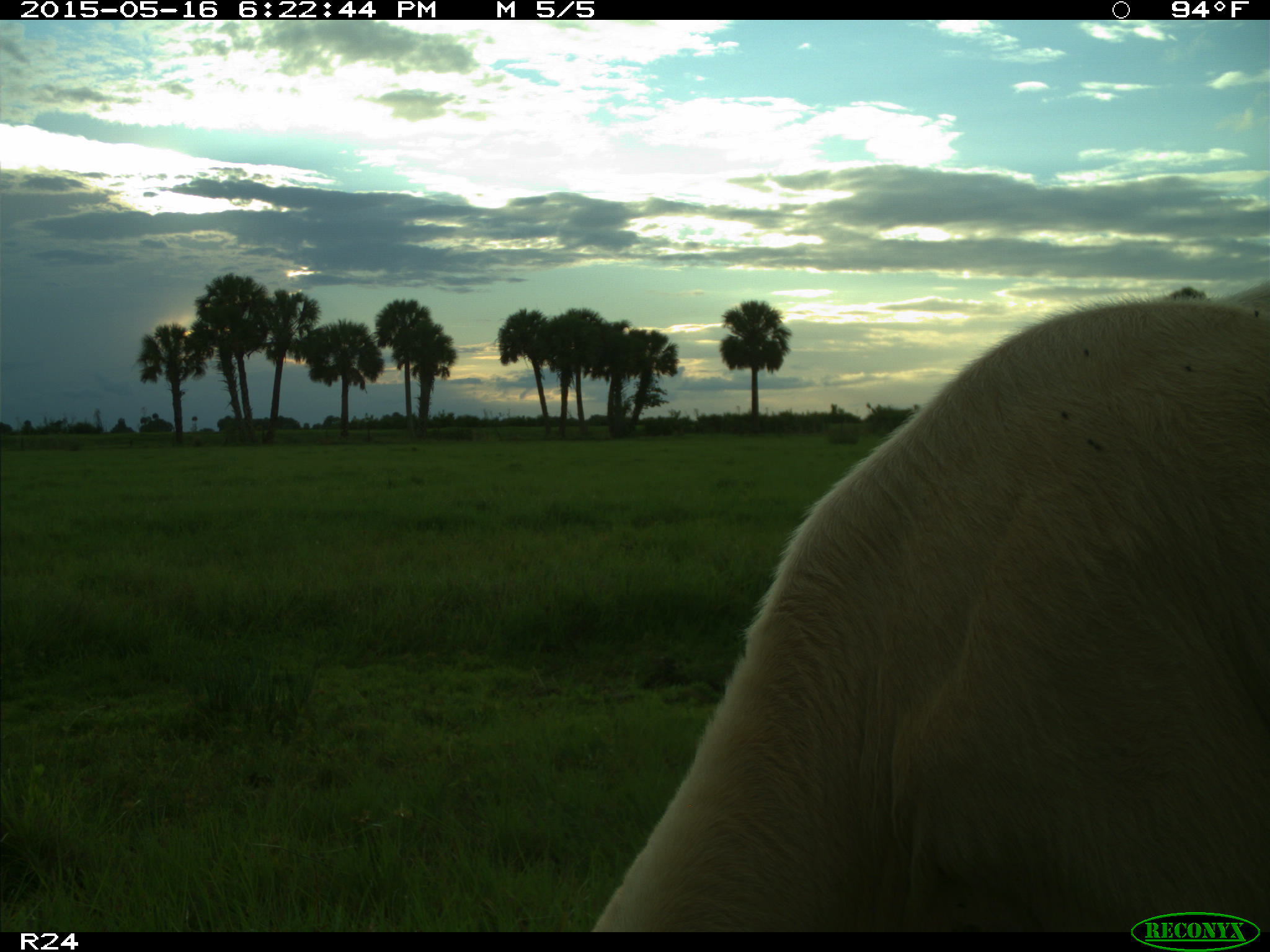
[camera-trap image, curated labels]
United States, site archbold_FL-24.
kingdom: Animalia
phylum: Chordata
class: Mammalia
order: Artiodactyla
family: Bovidae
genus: Bos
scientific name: Bos taurus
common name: domestic cow